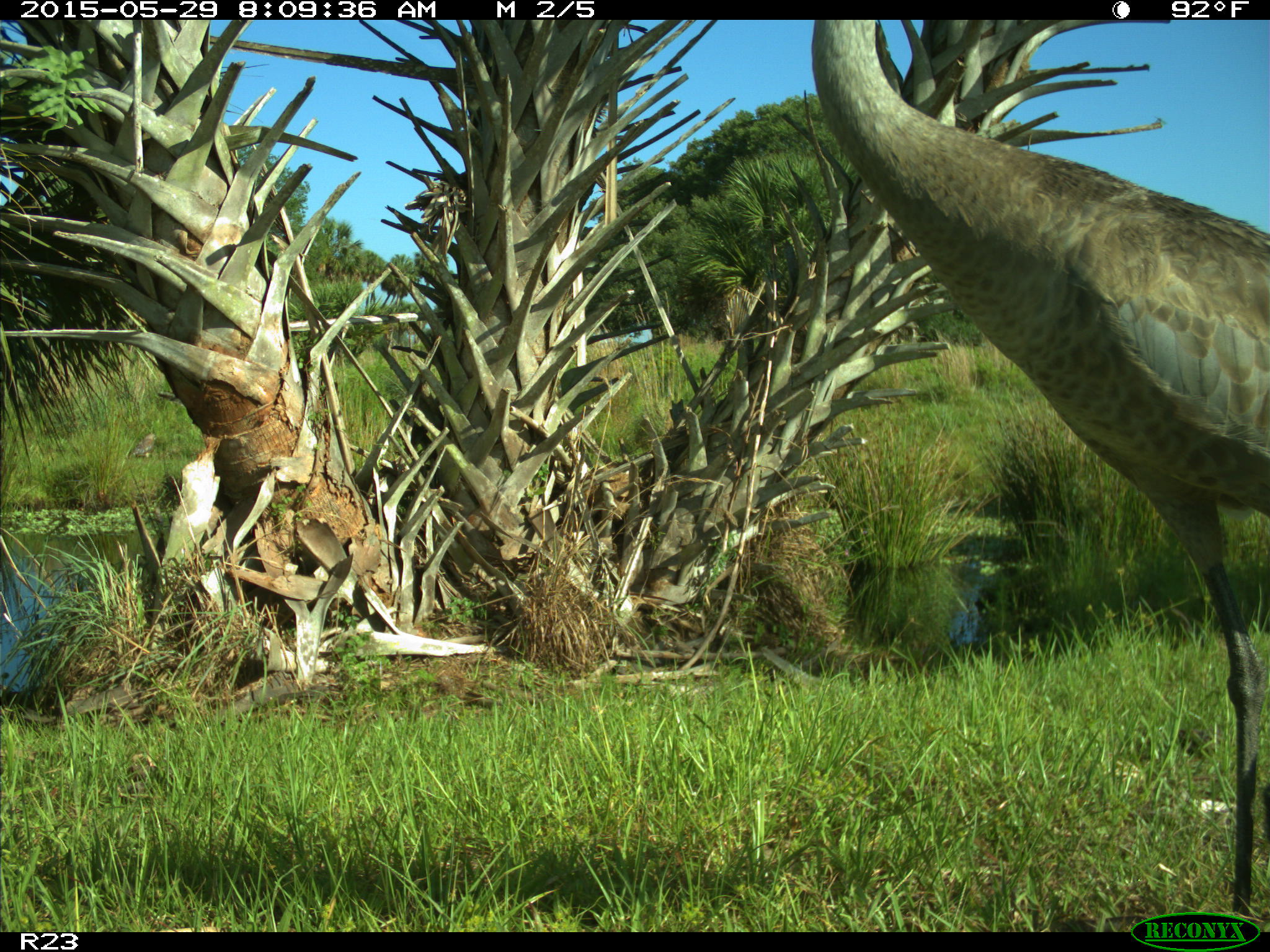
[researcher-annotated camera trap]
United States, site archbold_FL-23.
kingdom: Animalia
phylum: Chordata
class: Mammalia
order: Artiodactyla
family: Bovidae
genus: Bos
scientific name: Bos taurus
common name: domestic cow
Bos taurus (domestic cow).